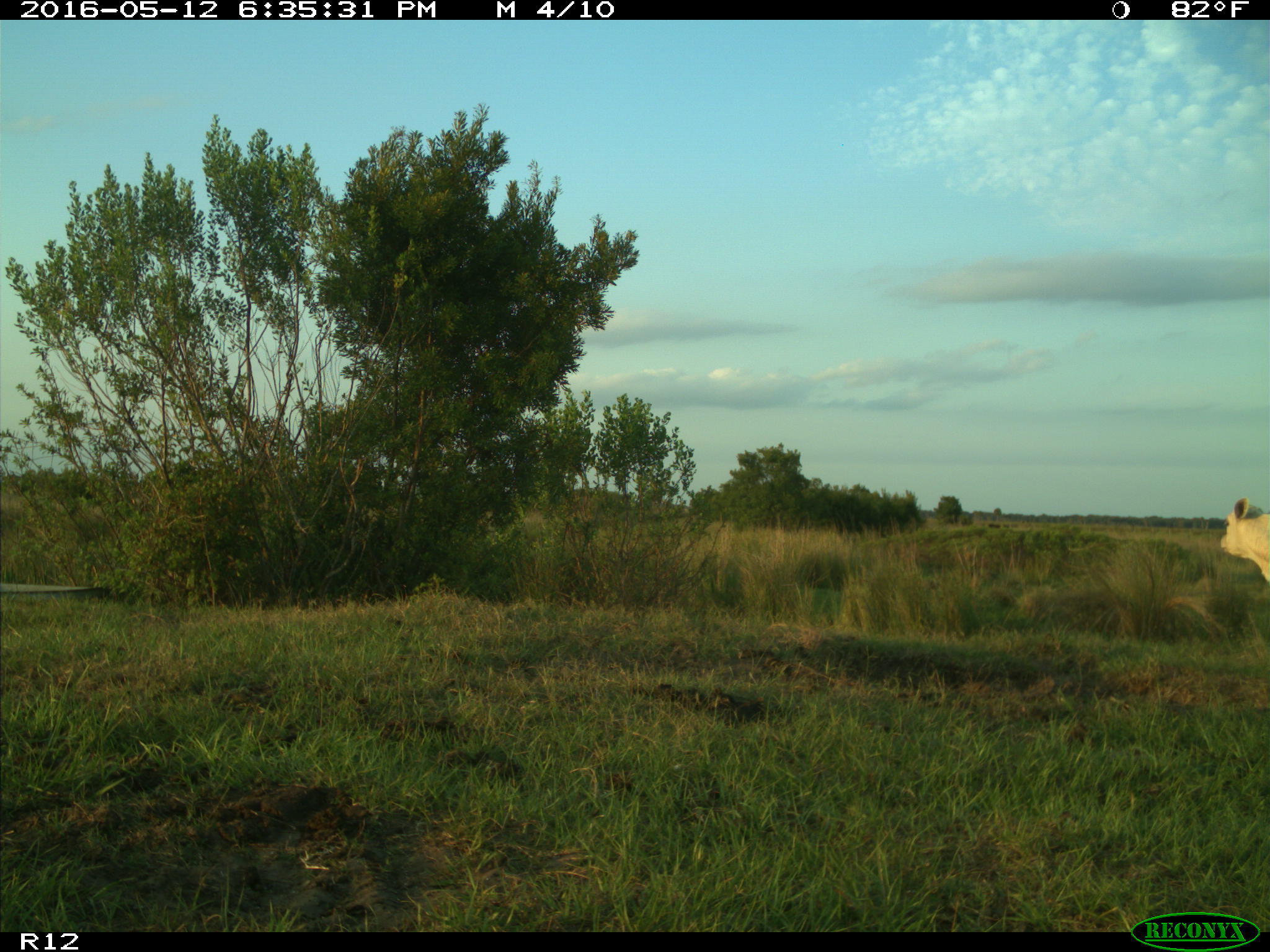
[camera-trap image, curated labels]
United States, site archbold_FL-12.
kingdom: Animalia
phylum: Chordata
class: Mammalia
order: Artiodactyla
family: Bovidae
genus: Bos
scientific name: Bos taurus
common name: domestic cow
Bos taurus (domestic cow).